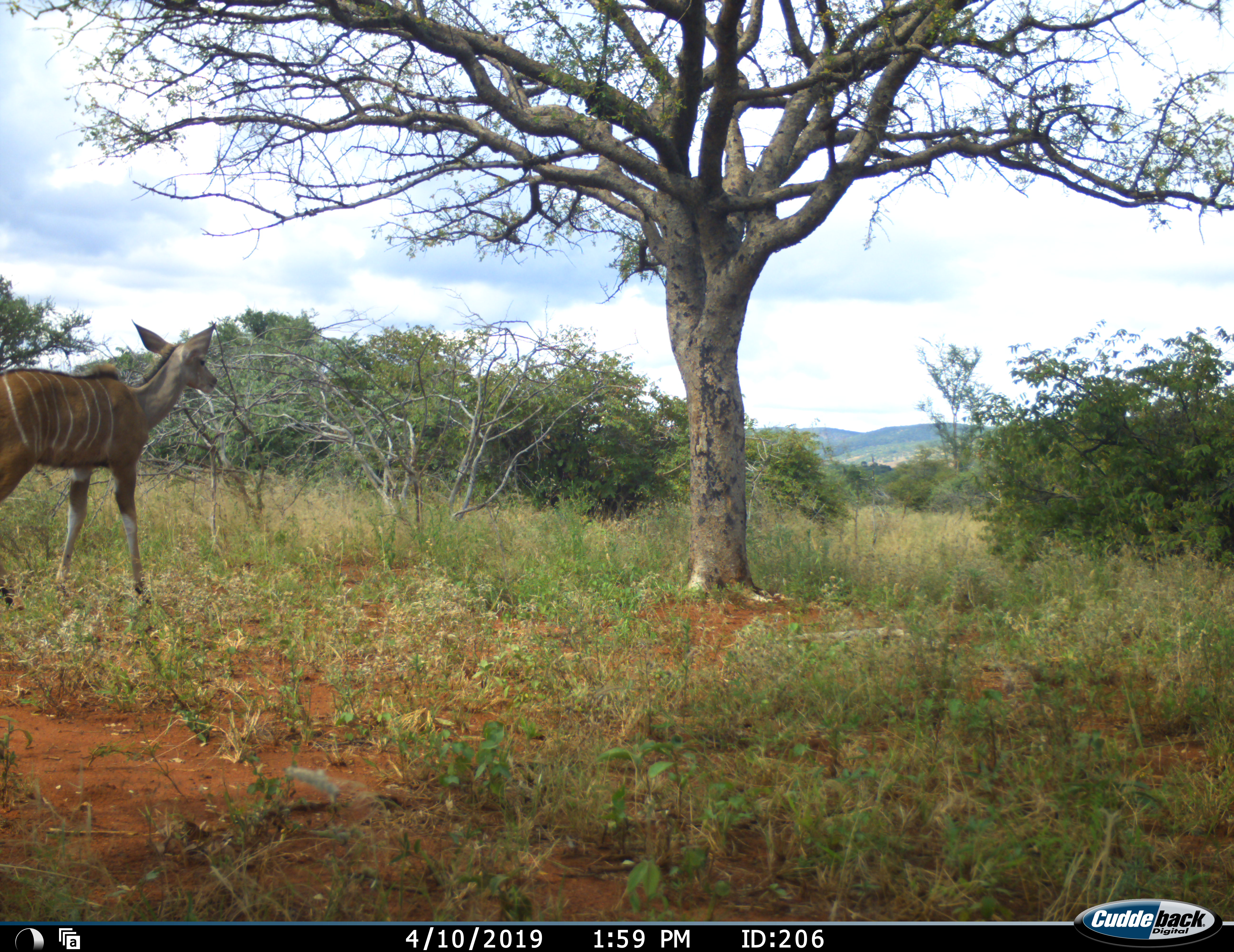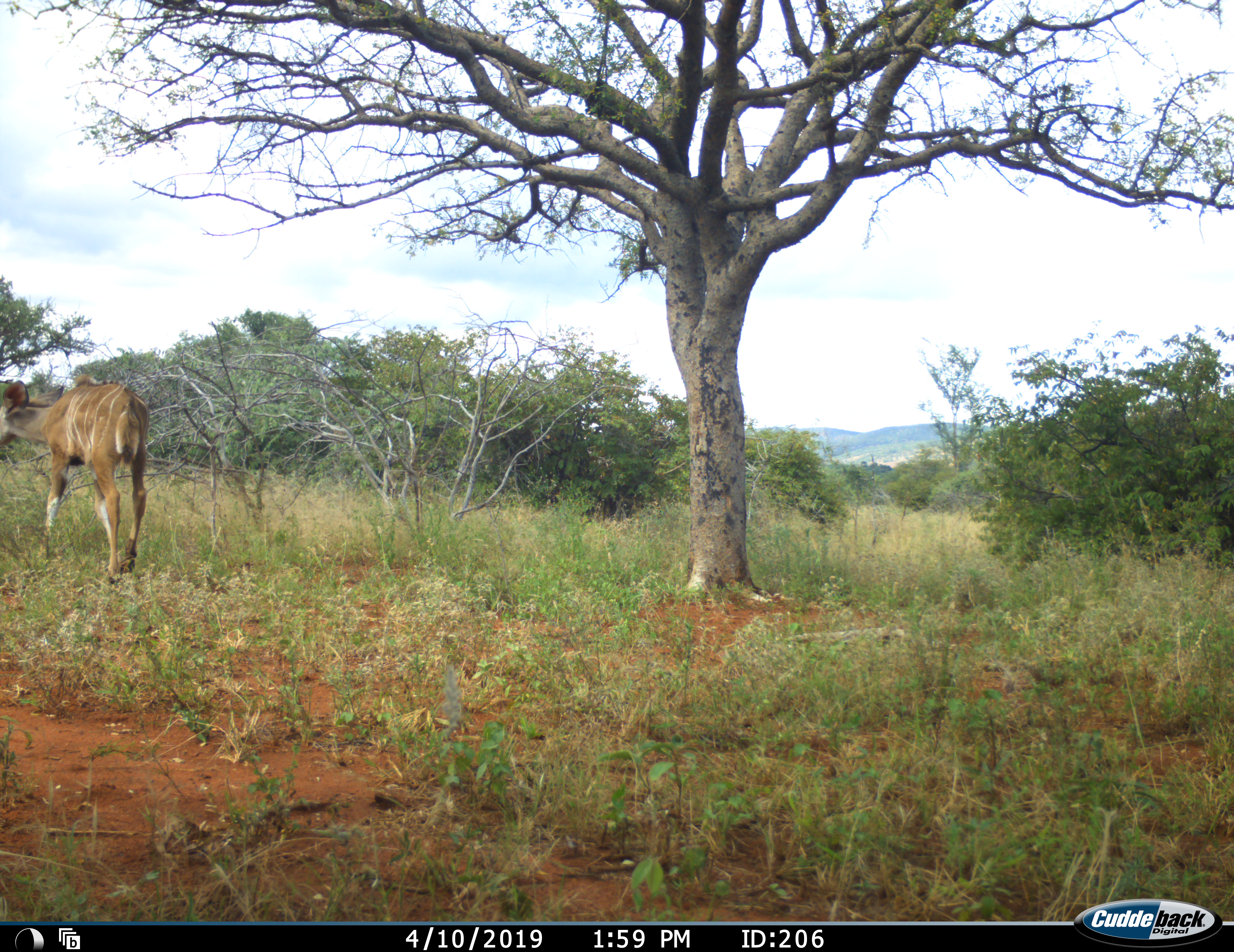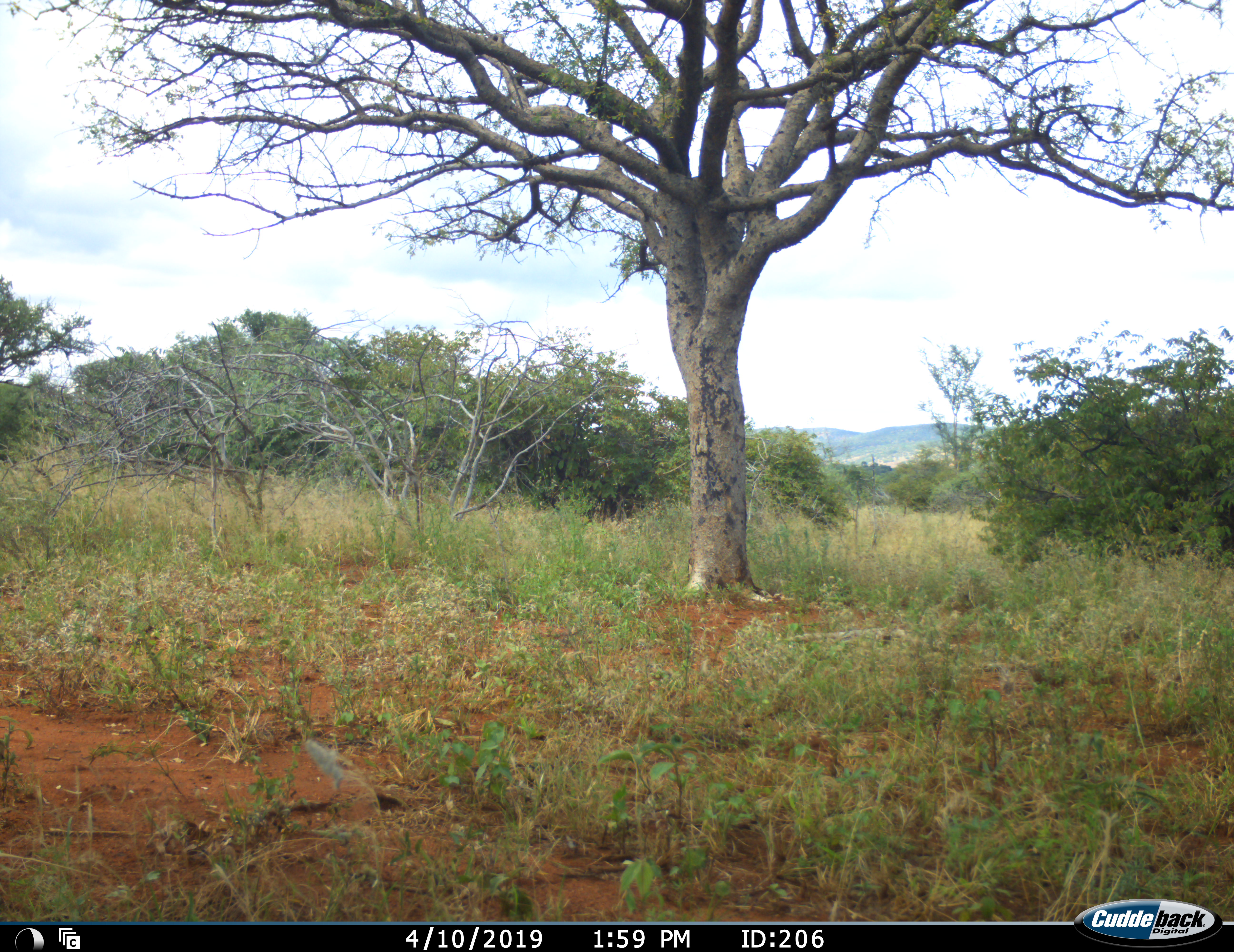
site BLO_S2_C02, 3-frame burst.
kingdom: Animalia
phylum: Chordata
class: Mammalia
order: Artiodactyla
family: Bovidae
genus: Tragelaphus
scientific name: Tragelaphus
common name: kudu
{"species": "kudu (Tragelaphus)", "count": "1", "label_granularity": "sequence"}